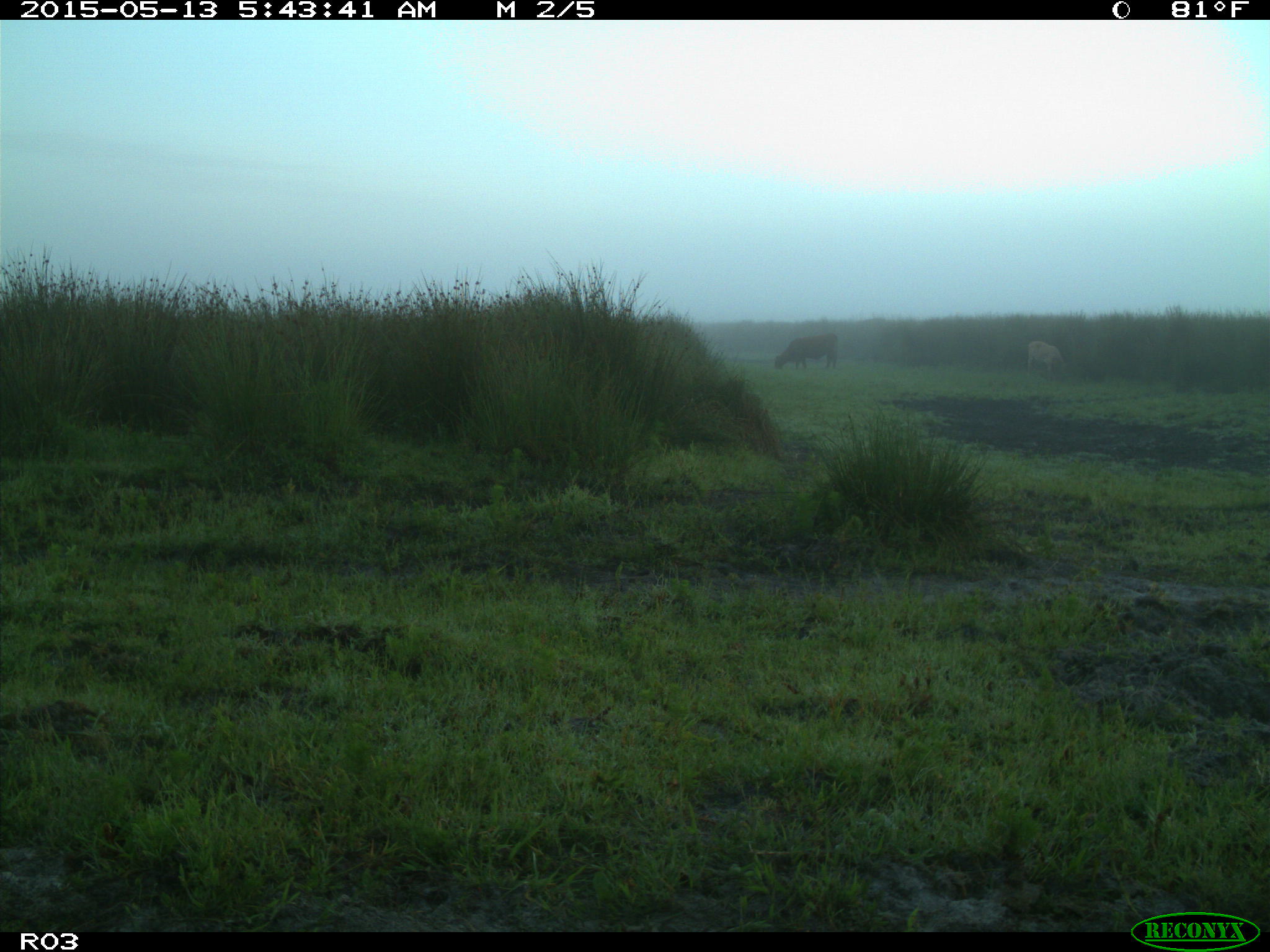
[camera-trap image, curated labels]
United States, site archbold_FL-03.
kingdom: Animalia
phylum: Chordata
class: Mammalia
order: Artiodactyla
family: Bovidae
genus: Bos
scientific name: Bos taurus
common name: domestic cow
Bos taurus (domestic cow).